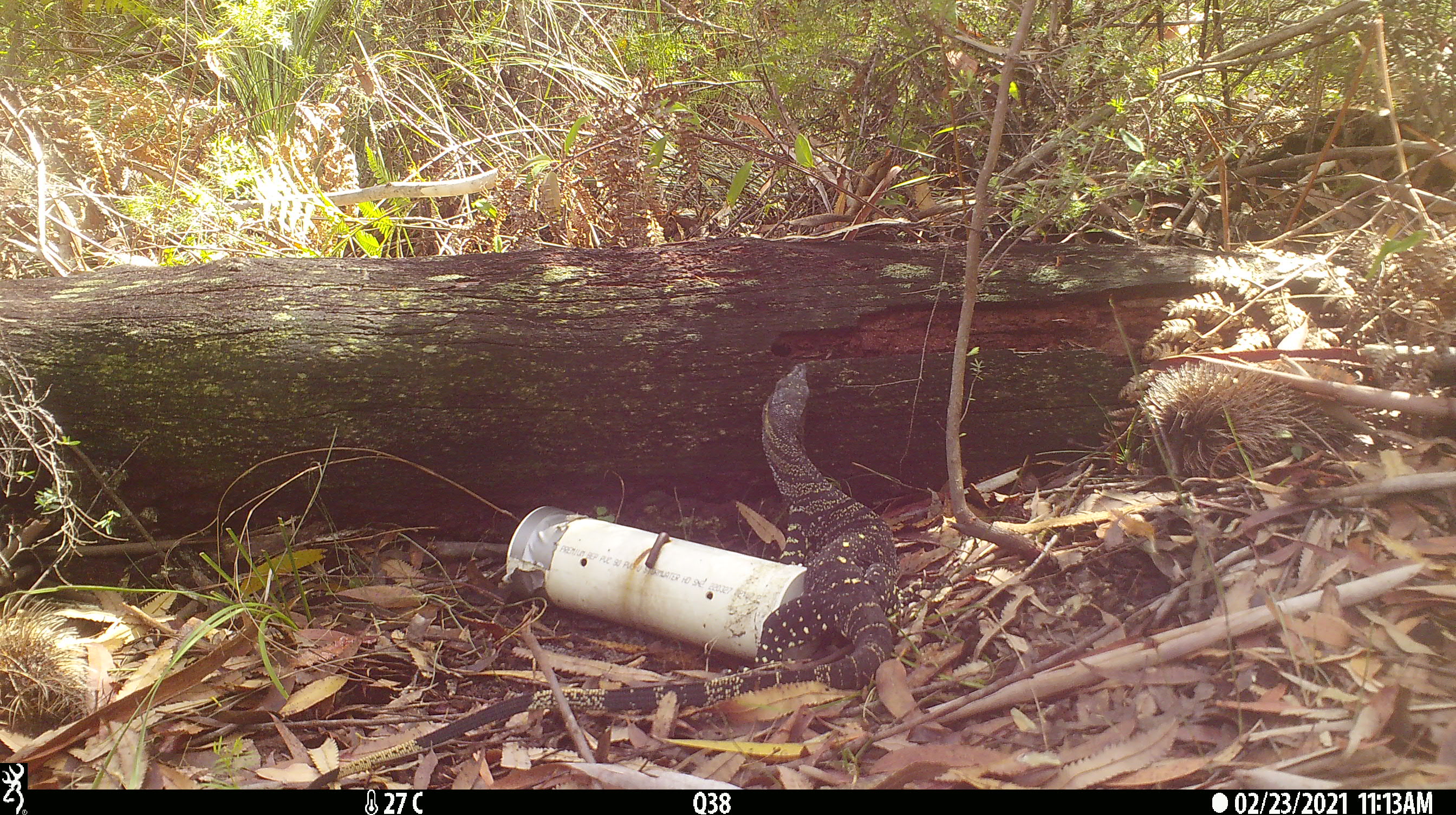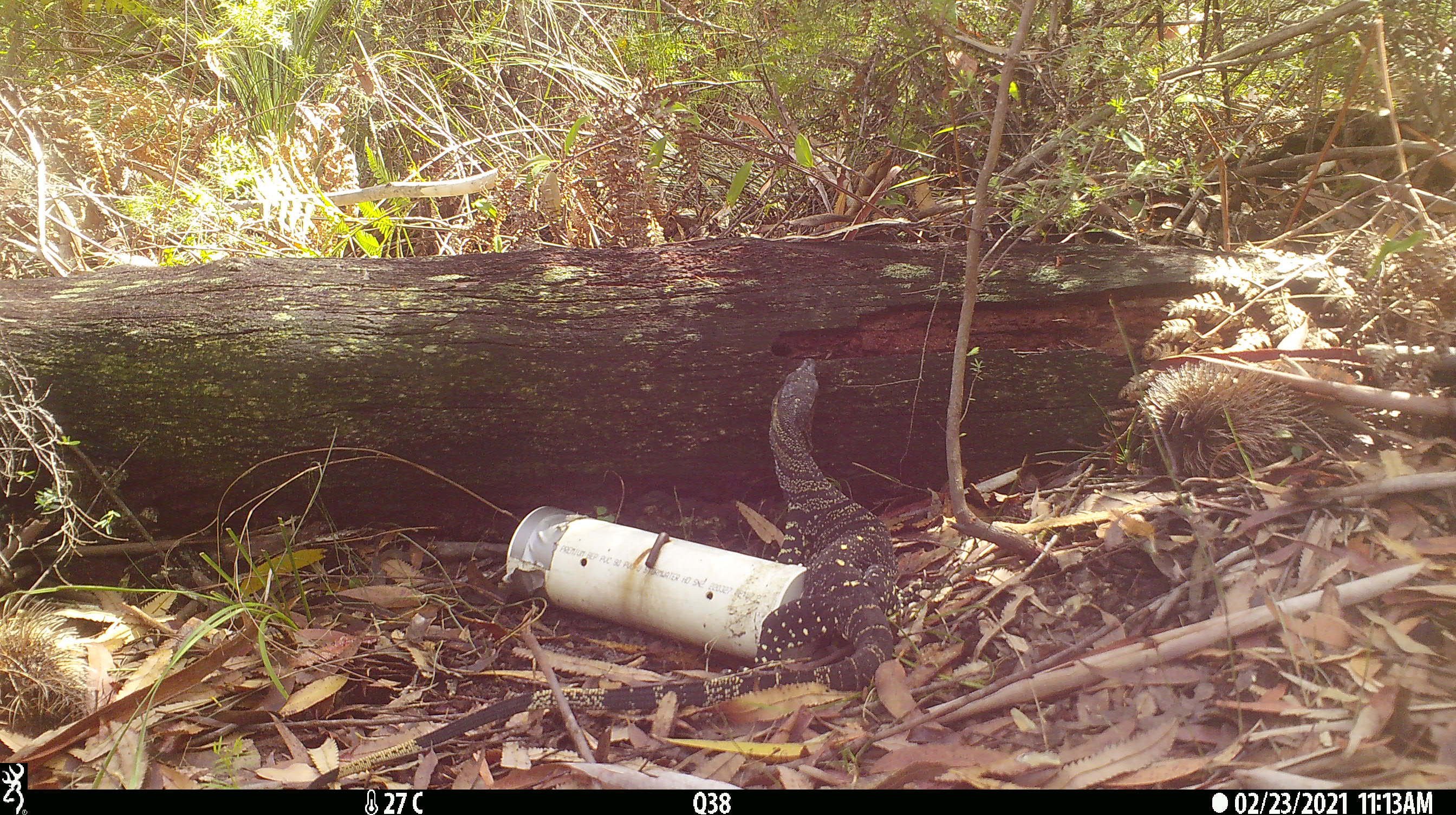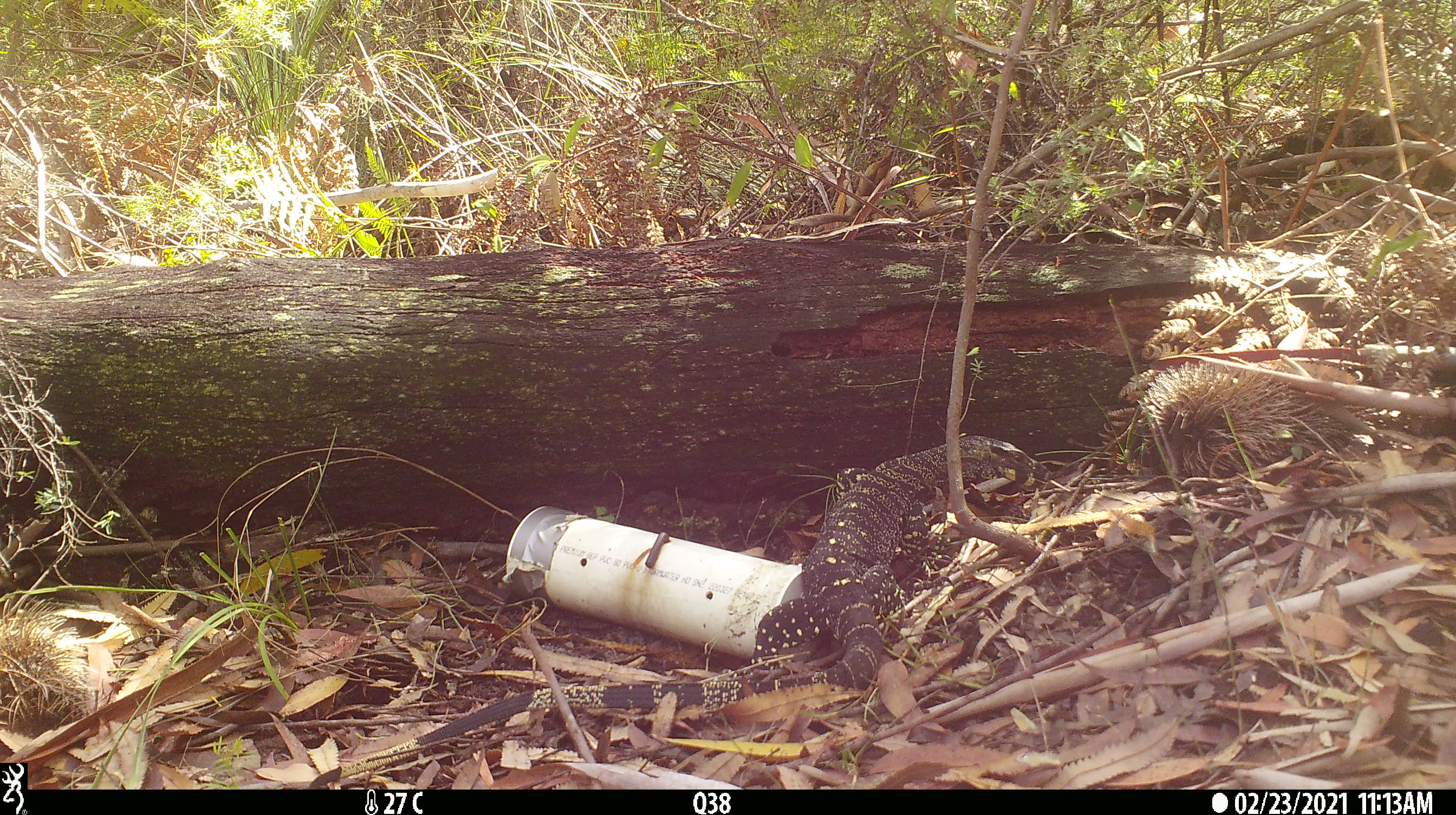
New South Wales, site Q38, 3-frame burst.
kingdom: Animalia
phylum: Chordata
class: Reptilia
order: Squamata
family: Varanidae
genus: Varanus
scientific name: Varanus varius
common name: lace monitor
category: goanna